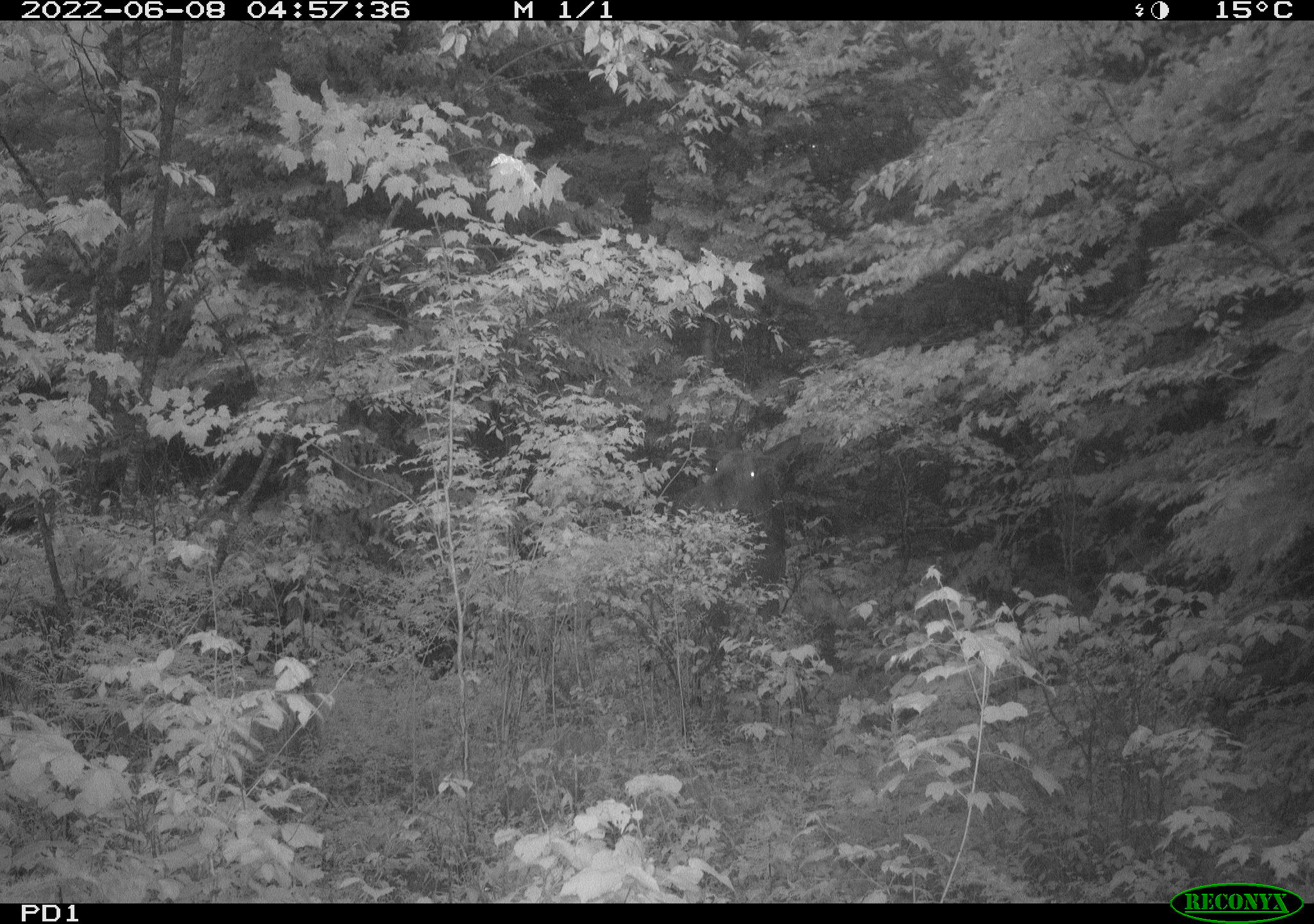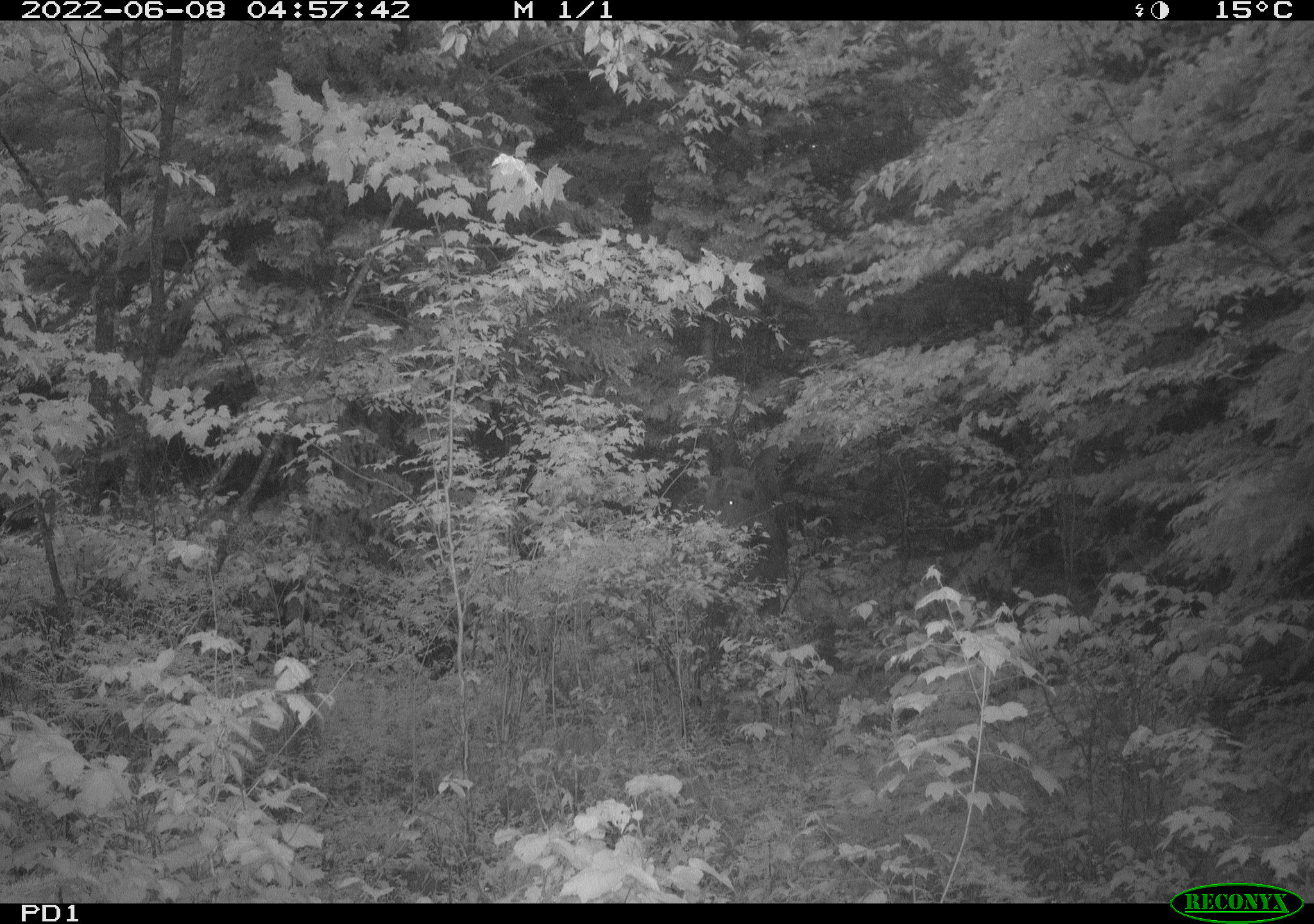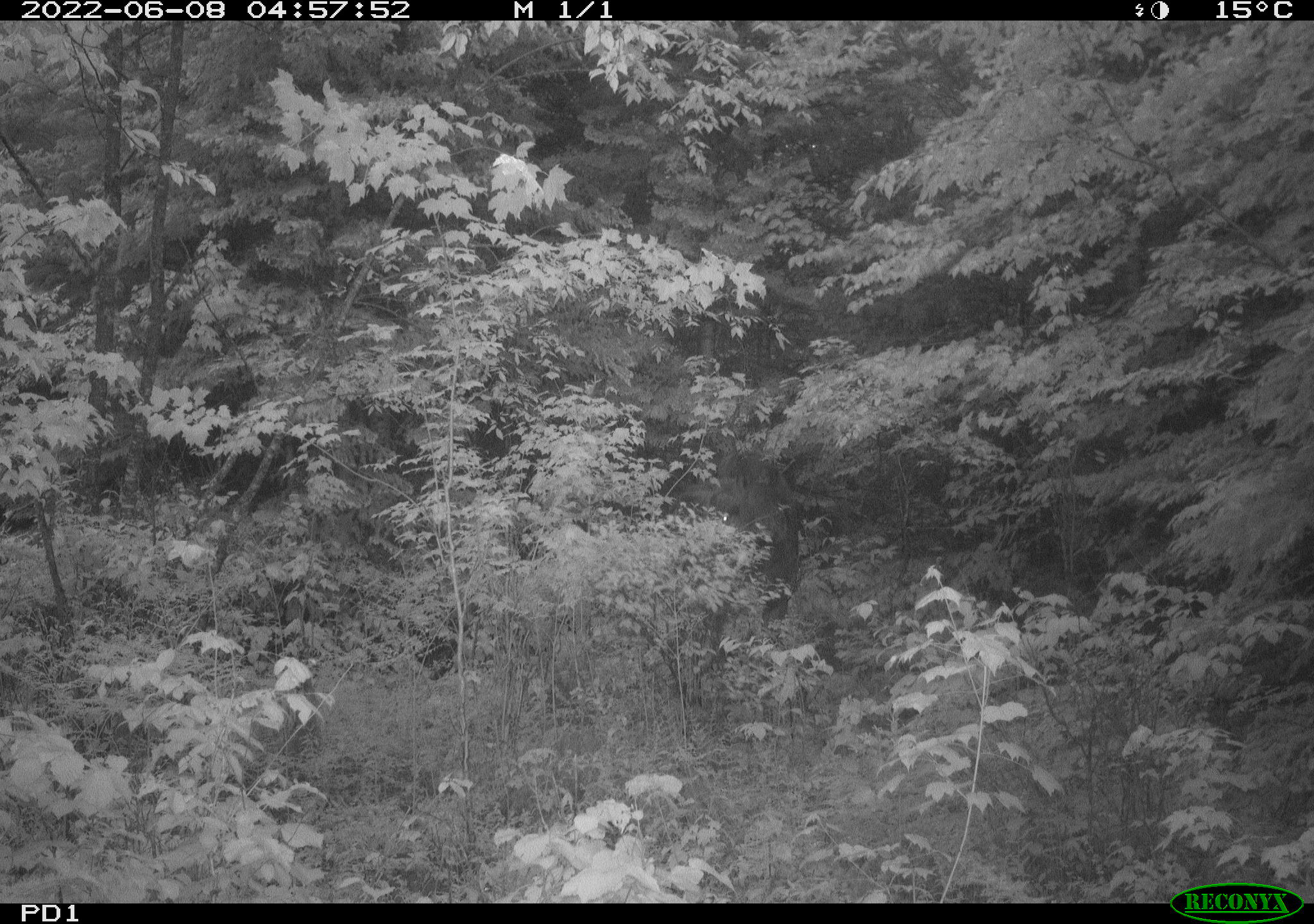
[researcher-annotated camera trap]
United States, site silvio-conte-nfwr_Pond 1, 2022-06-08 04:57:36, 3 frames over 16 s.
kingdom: Animalia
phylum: Chordata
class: Mammalia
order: Artiodactyla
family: Cervidae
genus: Alces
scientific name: Alces alces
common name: moose